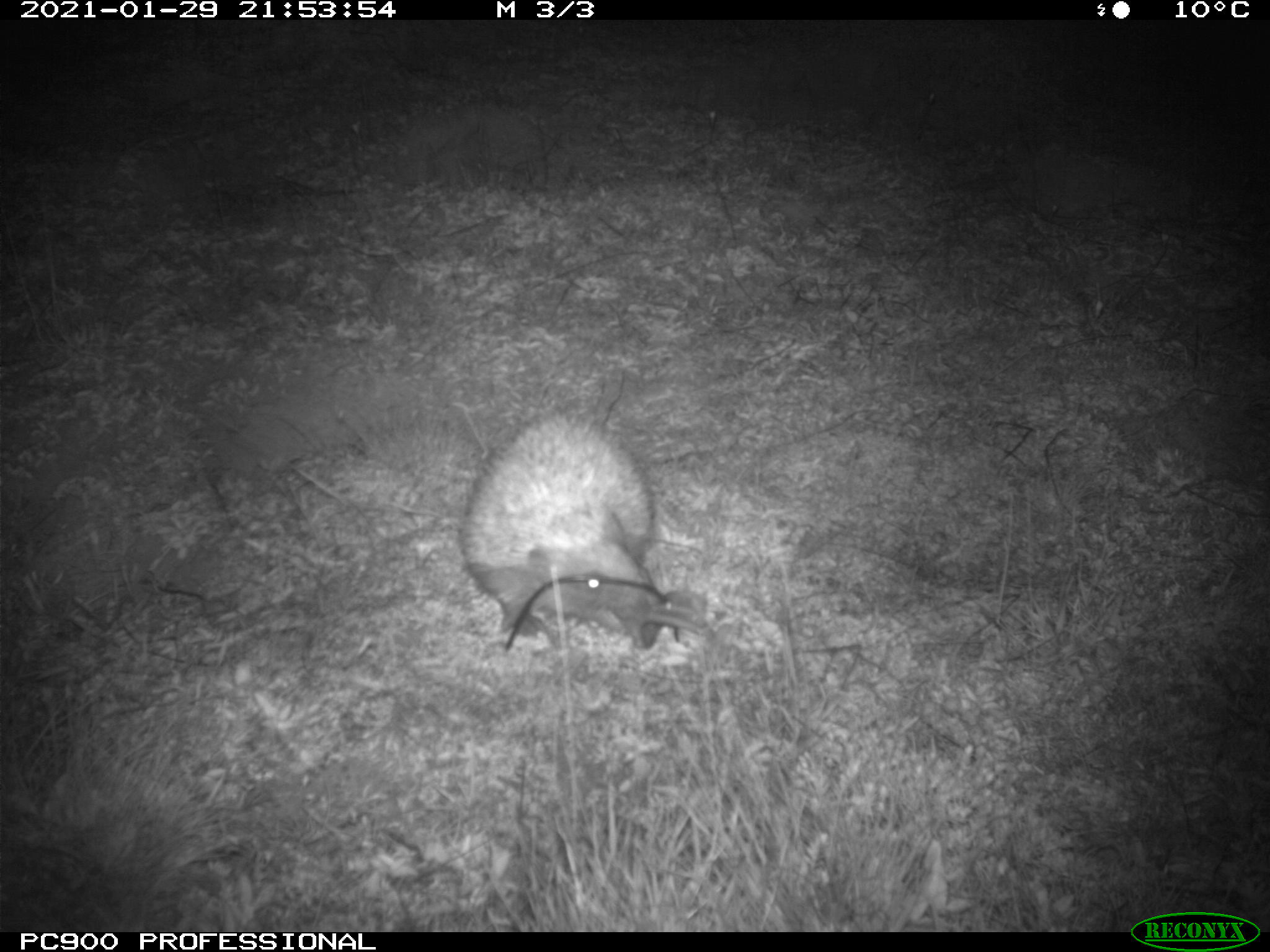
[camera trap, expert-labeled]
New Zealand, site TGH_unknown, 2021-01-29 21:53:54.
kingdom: Animalia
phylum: Chordata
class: Mammalia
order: Eulipotyphla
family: Erinaceidae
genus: Erinaceus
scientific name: Erinaceus europaeus europaeus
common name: european hedgehog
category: hedgehog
Hedgehog (european hedgehog) (Erinaceus europaeus europaeus).